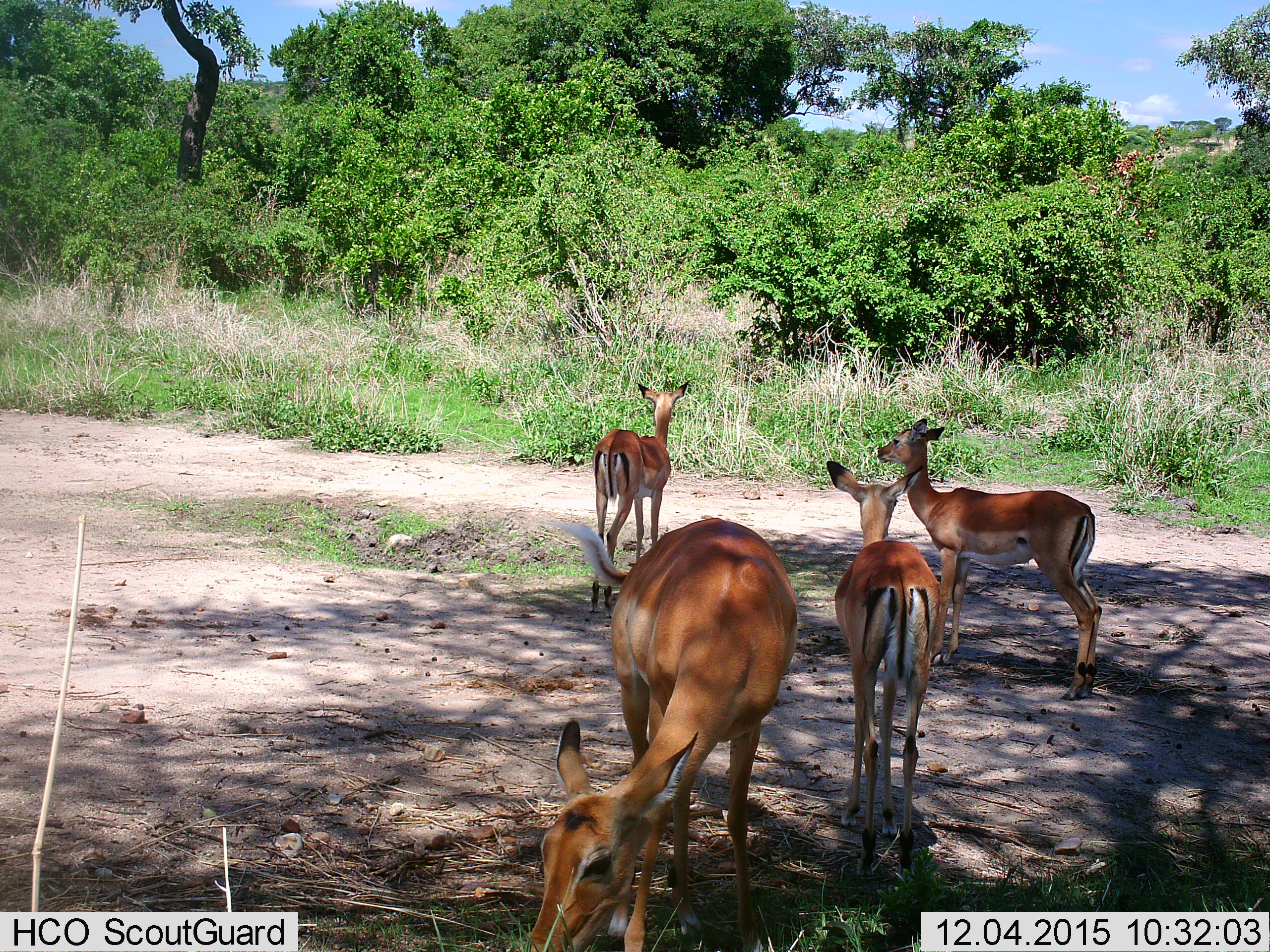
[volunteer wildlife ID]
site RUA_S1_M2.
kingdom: Animalia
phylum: Chordata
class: Mammalia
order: Artiodactyla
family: Bovidae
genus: Aepyceros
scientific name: Aepyceros melampus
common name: impala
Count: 4.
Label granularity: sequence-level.